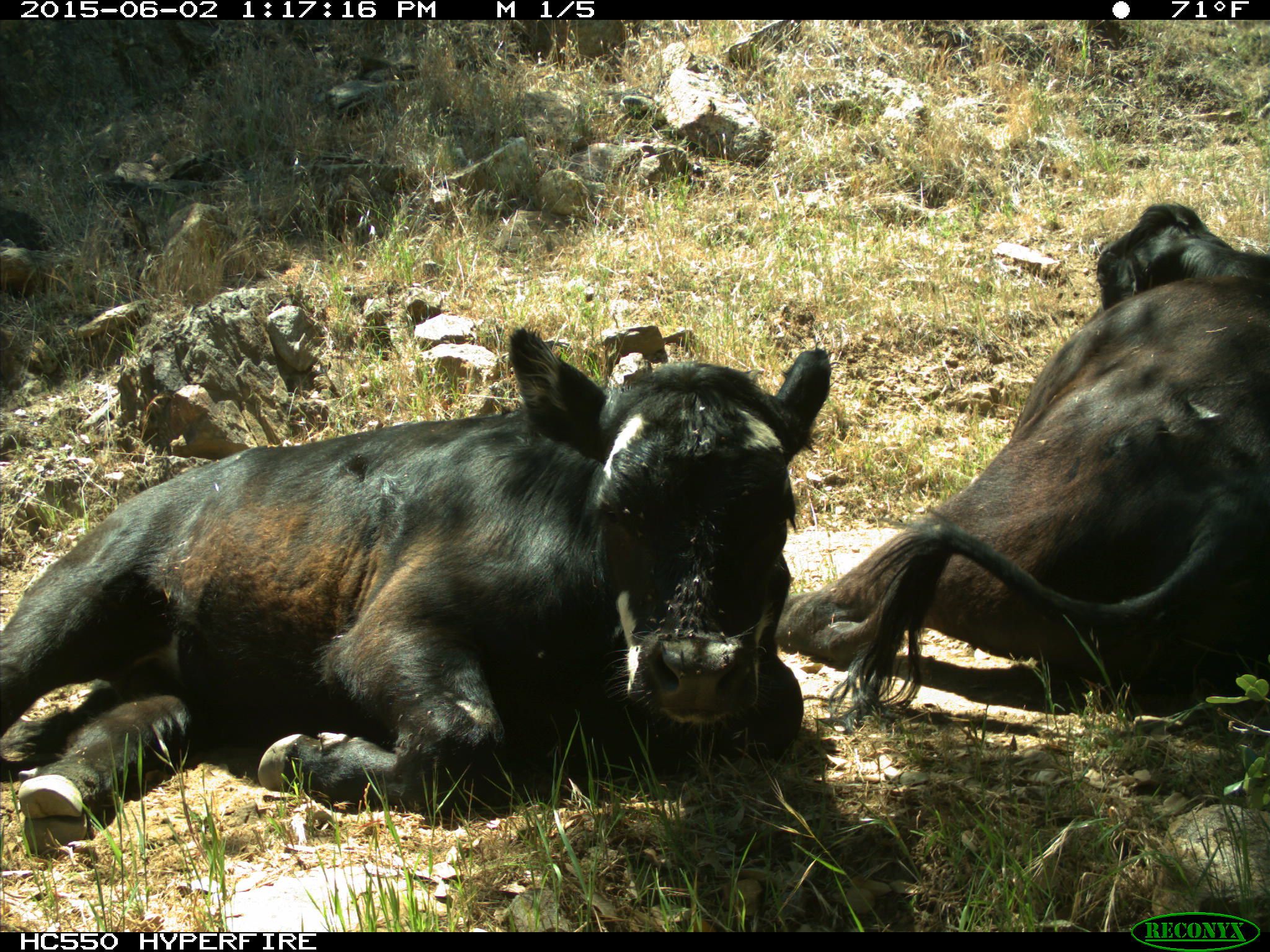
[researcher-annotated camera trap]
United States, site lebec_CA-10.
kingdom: Animalia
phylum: Chordata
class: Mammalia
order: Artiodactyla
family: Bovidae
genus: Bos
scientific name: Bos taurus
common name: domestic cow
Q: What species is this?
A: Bos taurus (domestic cow).